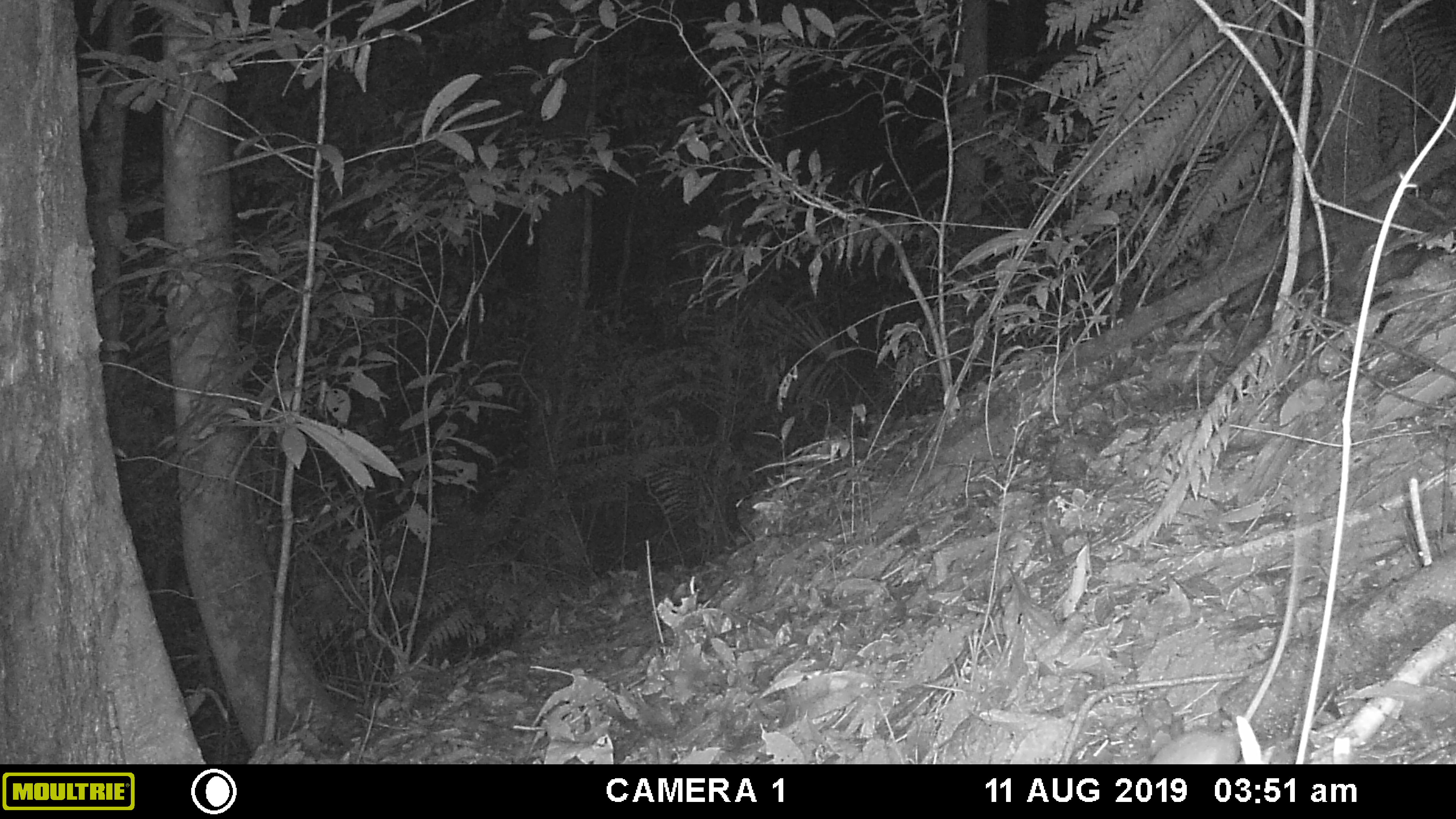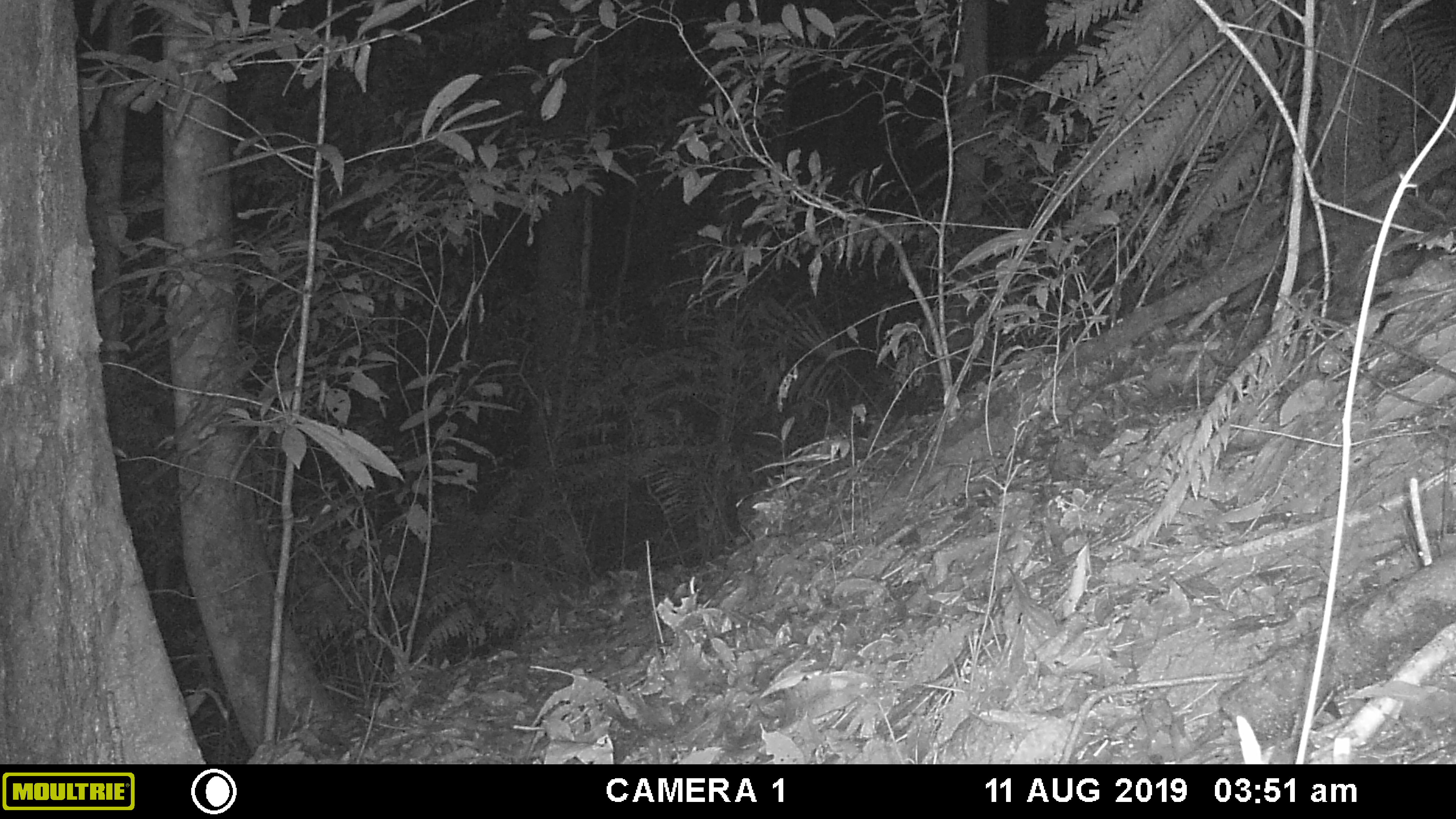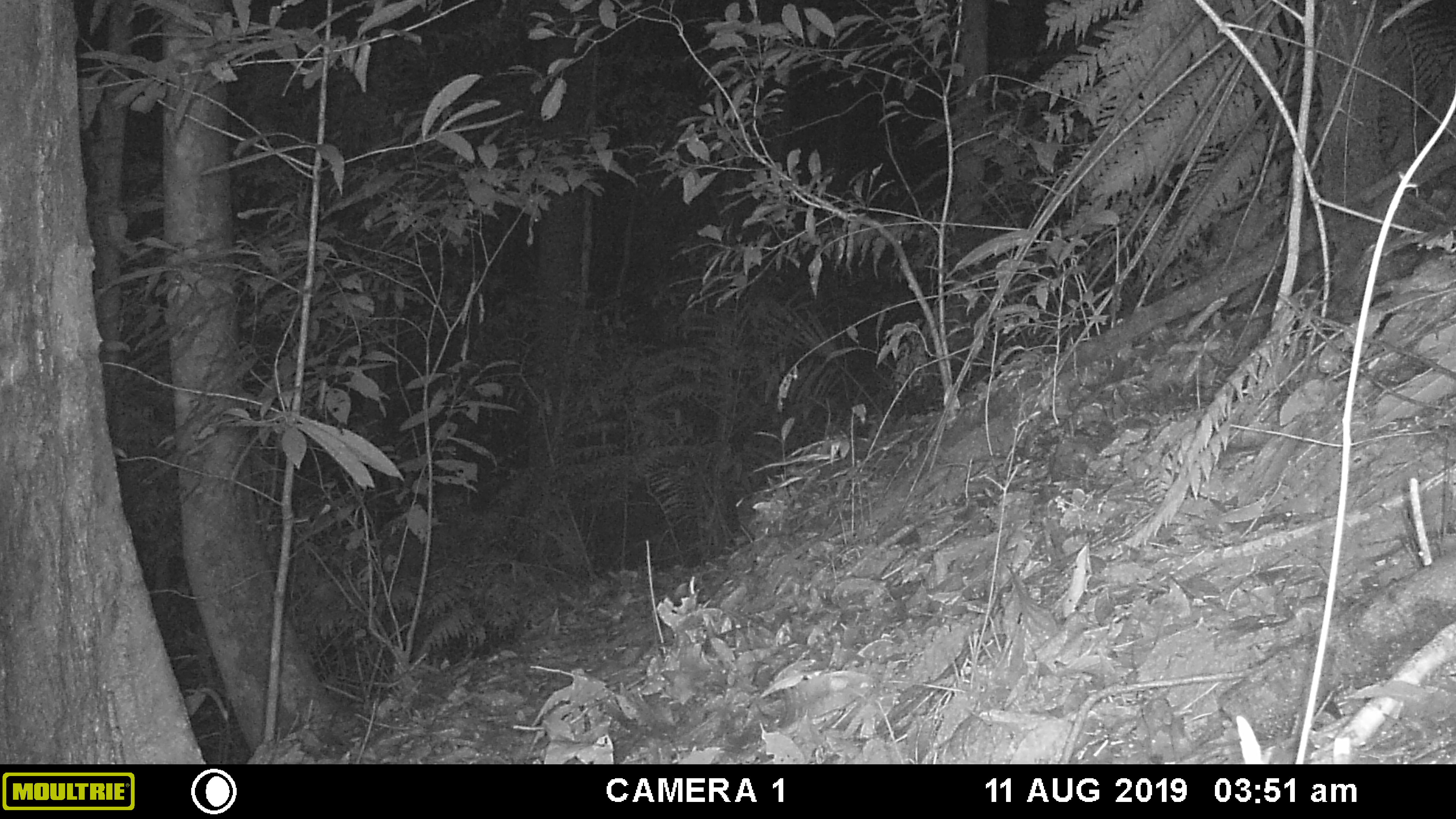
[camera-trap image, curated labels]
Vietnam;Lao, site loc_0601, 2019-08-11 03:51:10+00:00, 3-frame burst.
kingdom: Animalia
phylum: Chordata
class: Mammalia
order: Rodentia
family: Muridae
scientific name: Muridae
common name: old-world mice and rats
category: unidentified murid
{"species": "unidentified murid (old-world mice and rats) (Muridae)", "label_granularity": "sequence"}